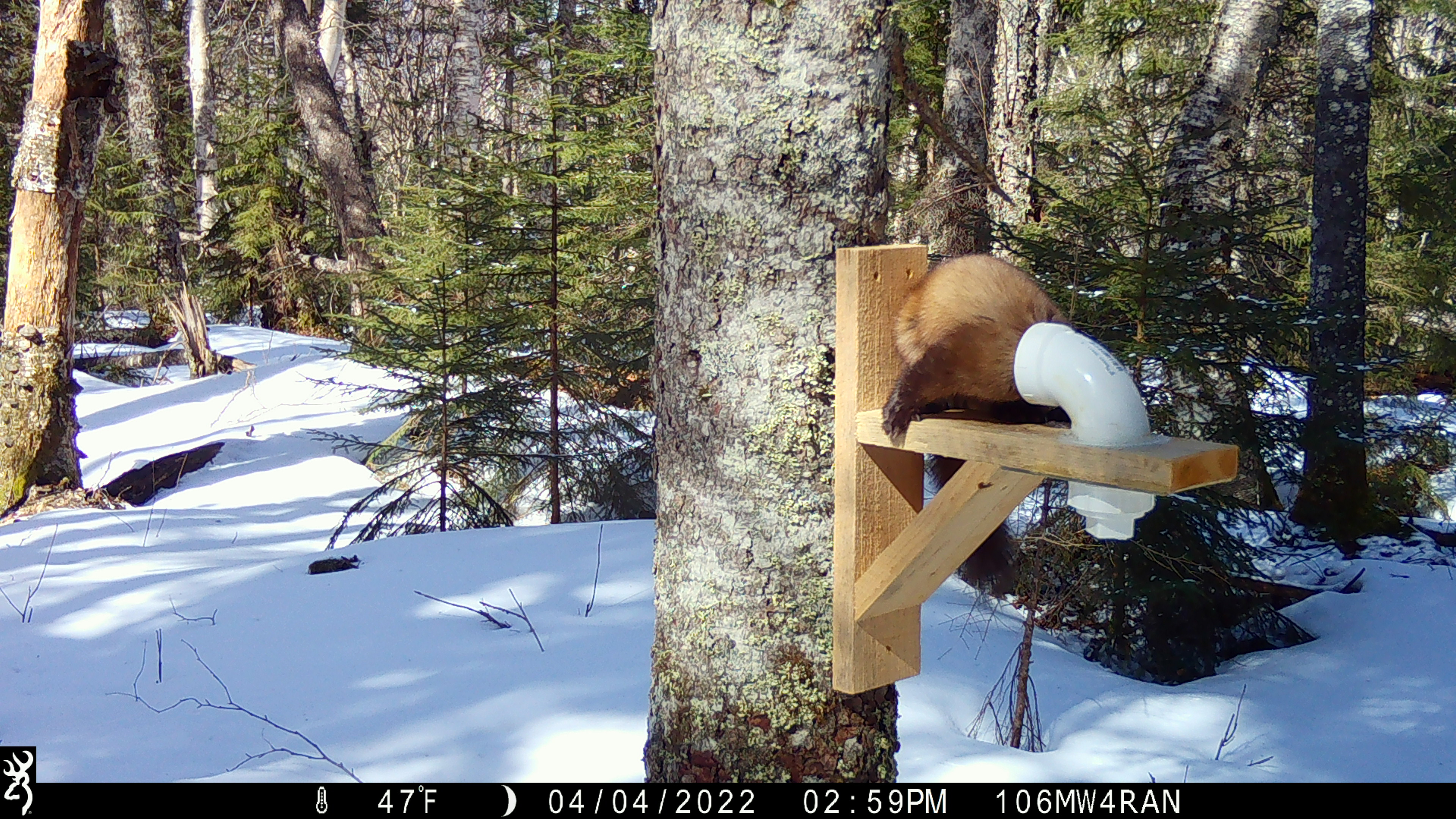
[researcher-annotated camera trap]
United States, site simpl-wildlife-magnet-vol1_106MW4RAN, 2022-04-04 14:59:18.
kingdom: Animalia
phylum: Chordata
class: Mammalia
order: Carnivora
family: Mustelidae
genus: Martes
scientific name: Martes americana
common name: american marten